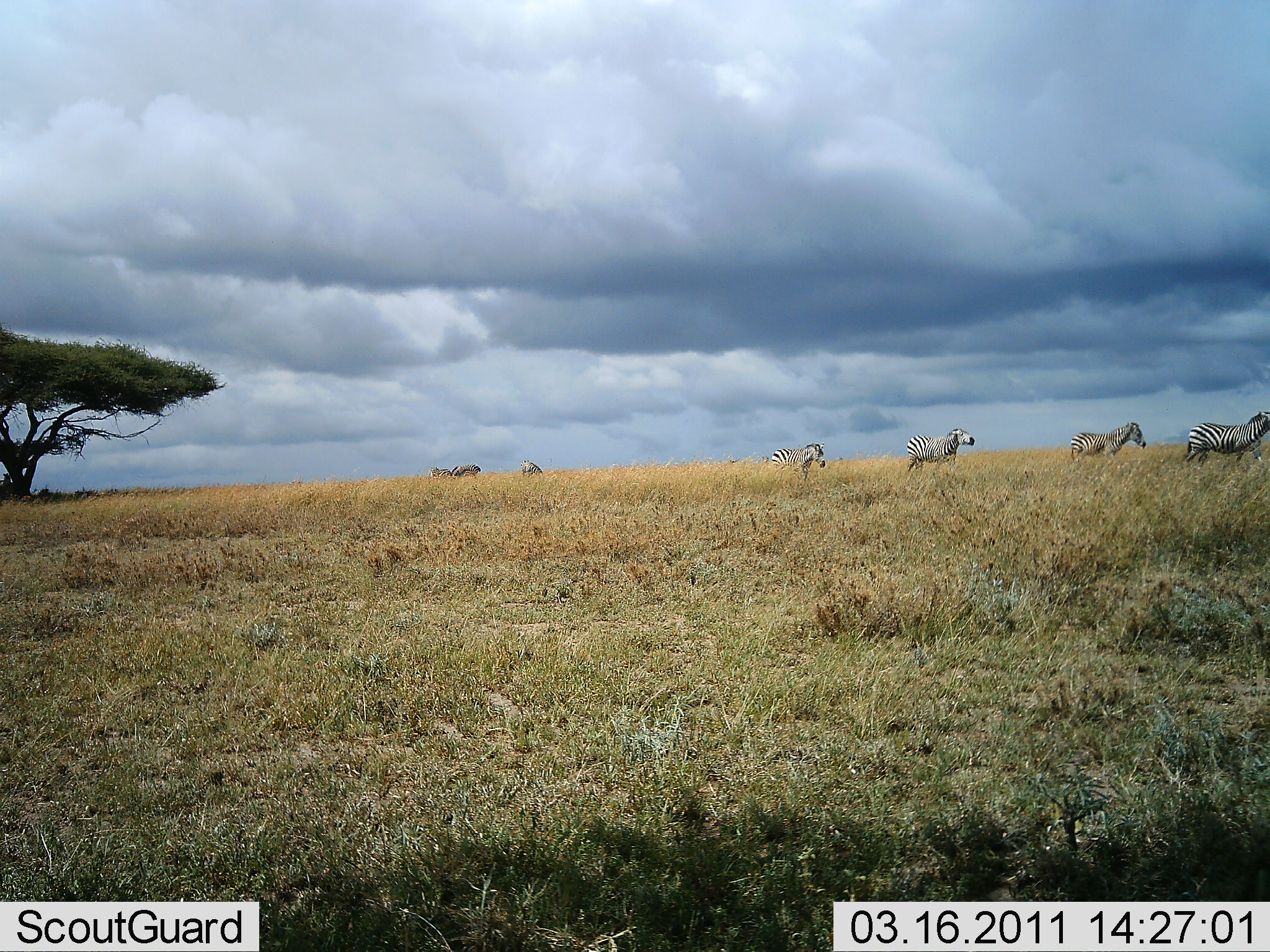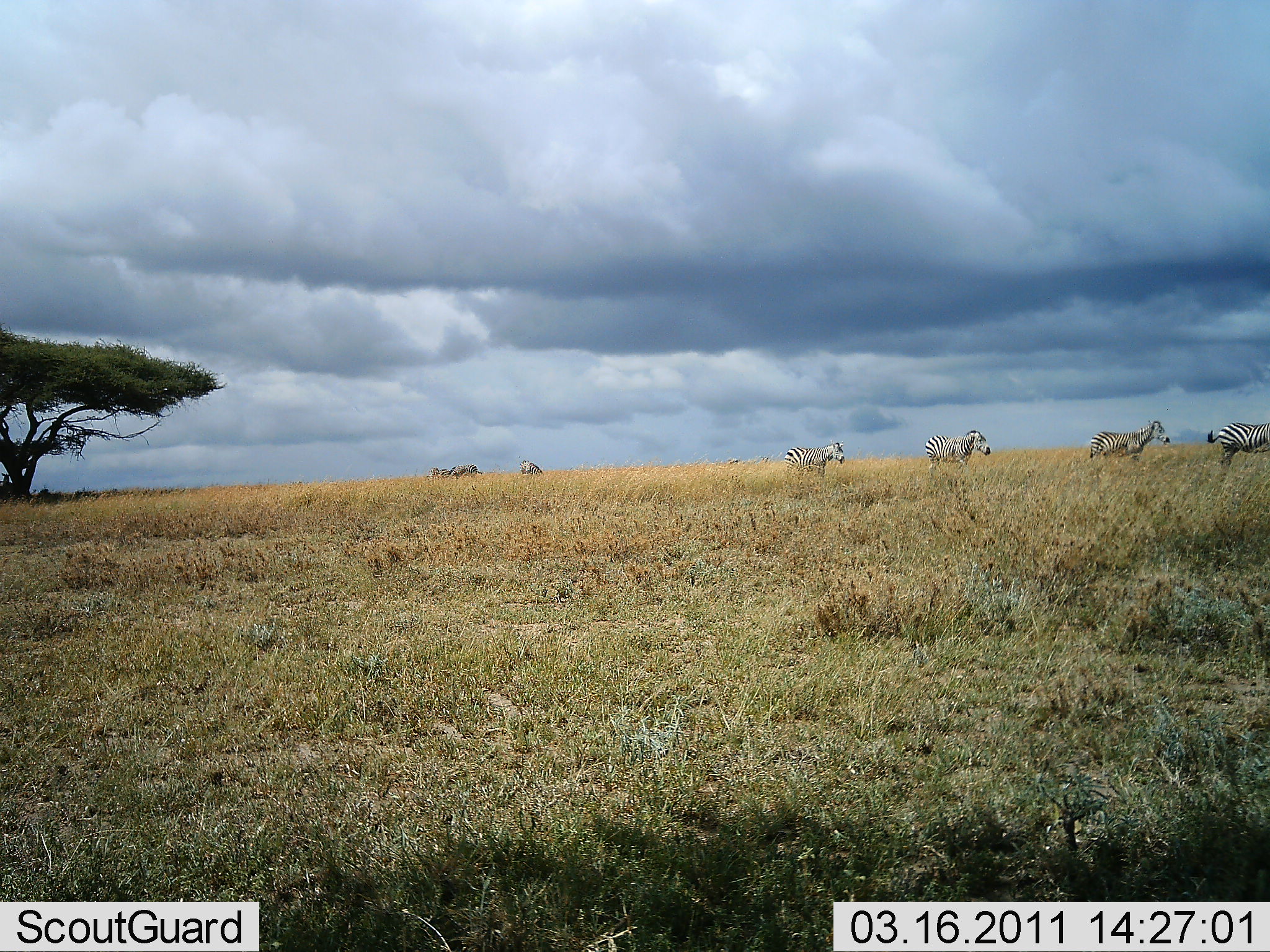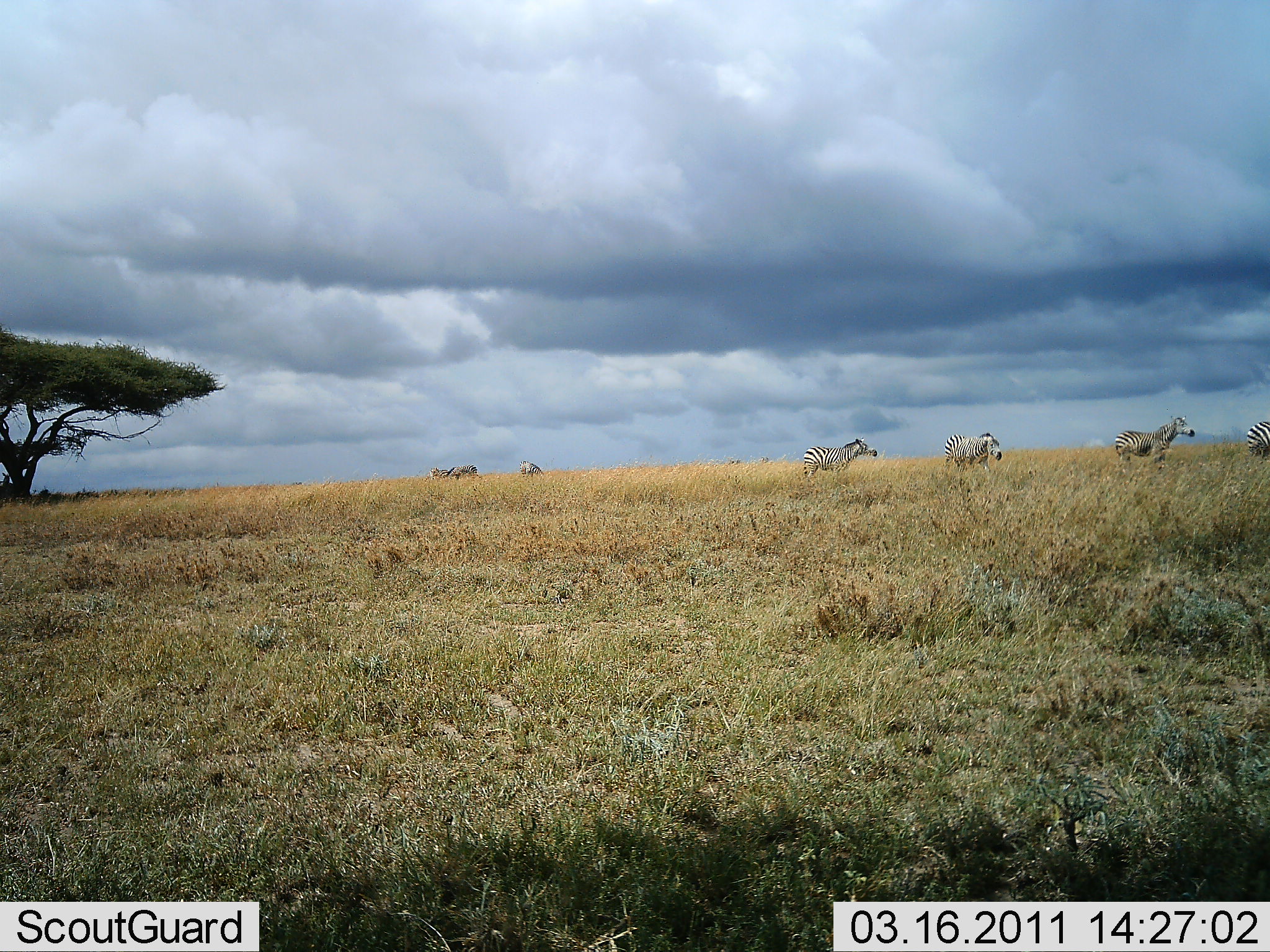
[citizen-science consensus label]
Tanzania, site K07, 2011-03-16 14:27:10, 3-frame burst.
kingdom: Animalia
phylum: Chordata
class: Mammalia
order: Perissodactyla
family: Equidae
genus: Equus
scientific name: Equus quagga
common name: plains zebra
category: zebra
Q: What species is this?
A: Zebra (plains zebra) (Equus quagga).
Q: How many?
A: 7.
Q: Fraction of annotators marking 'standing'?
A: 15%.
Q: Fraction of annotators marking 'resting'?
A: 0%.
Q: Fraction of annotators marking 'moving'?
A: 100%.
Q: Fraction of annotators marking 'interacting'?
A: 8%.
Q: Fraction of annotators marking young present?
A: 8%.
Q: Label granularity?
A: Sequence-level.